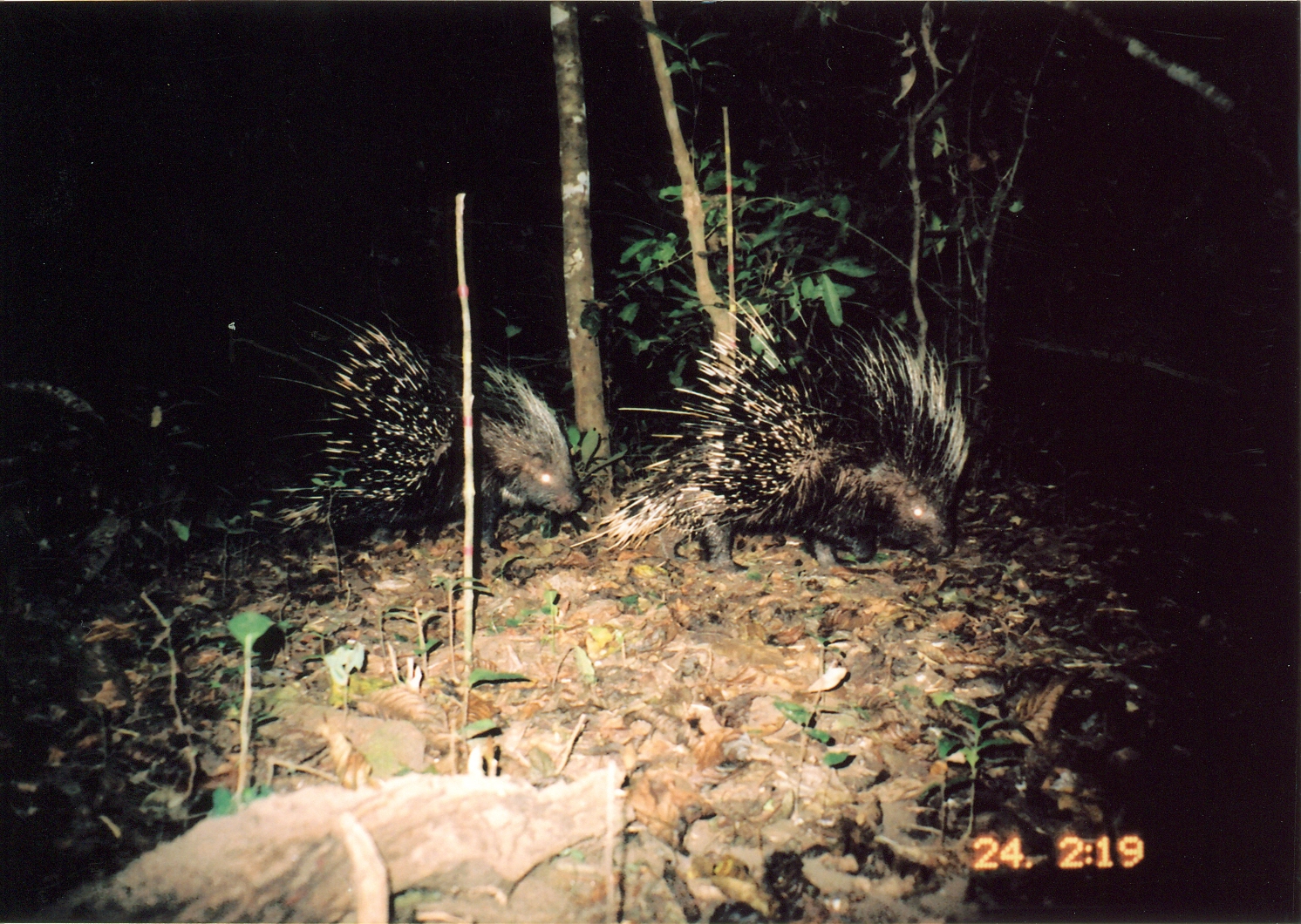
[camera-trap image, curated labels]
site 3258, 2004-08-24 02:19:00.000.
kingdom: Animalia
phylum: Chordata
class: Mammalia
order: Rodentia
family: Hystricidae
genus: Hystrix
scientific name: Hystrix africaeaustralis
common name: cape porcupine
Hystrix africaeaustralis (cape porcupine), count 2.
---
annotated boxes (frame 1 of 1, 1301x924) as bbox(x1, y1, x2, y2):
hystrix africaeaustralis: bbox(570, 291, 973, 574); bbox(201, 298, 582, 556)